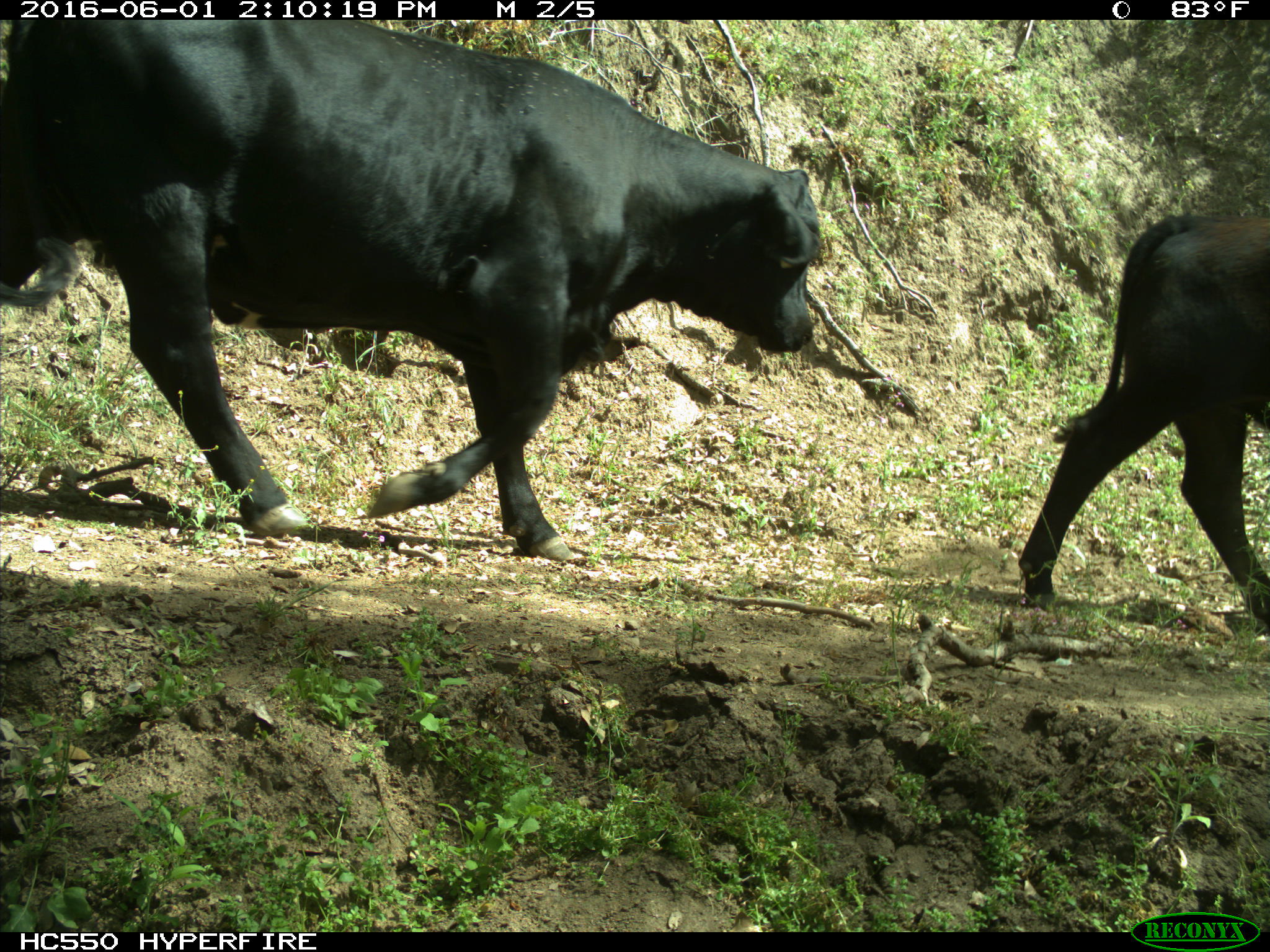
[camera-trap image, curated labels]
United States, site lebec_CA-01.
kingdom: Animalia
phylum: Chordata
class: Mammalia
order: Artiodactyla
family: Bovidae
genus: Bos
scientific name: Bos taurus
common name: domestic cow